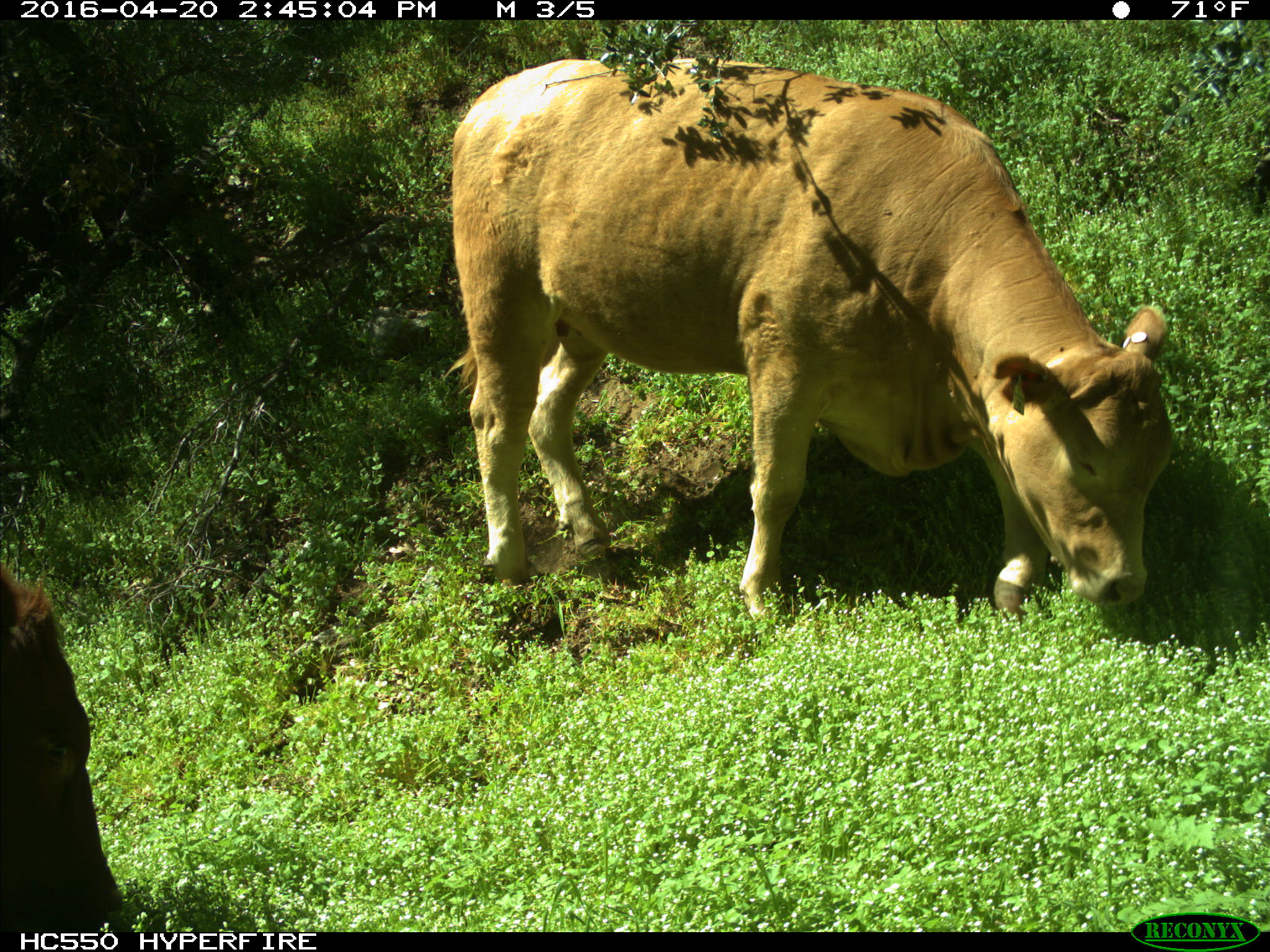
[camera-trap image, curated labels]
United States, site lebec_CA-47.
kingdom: Animalia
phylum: Chordata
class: Mammalia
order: Artiodactyla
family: Bovidae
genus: Bos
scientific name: Bos taurus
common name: domestic cow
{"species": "Bos taurus (domestic cow)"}